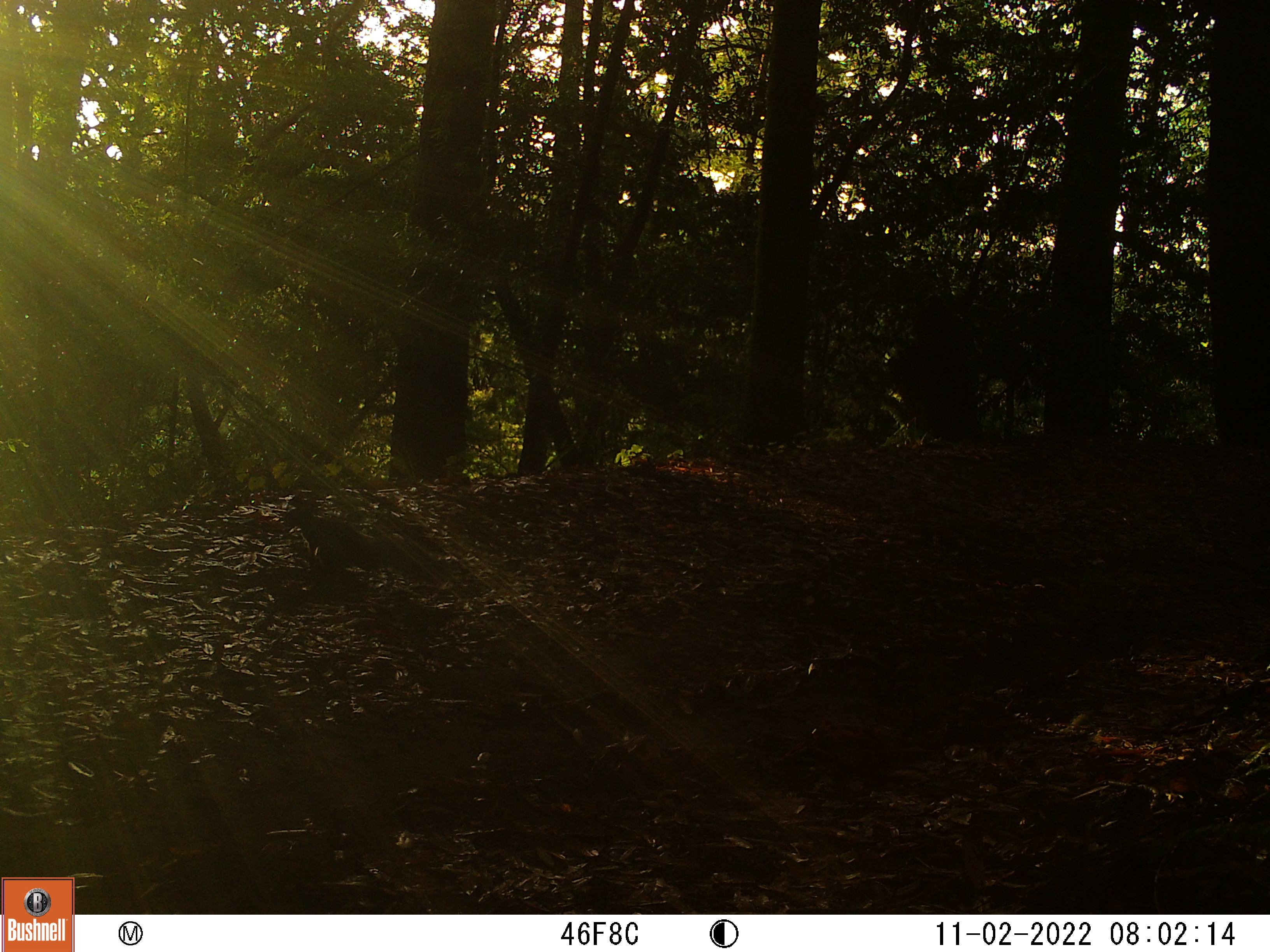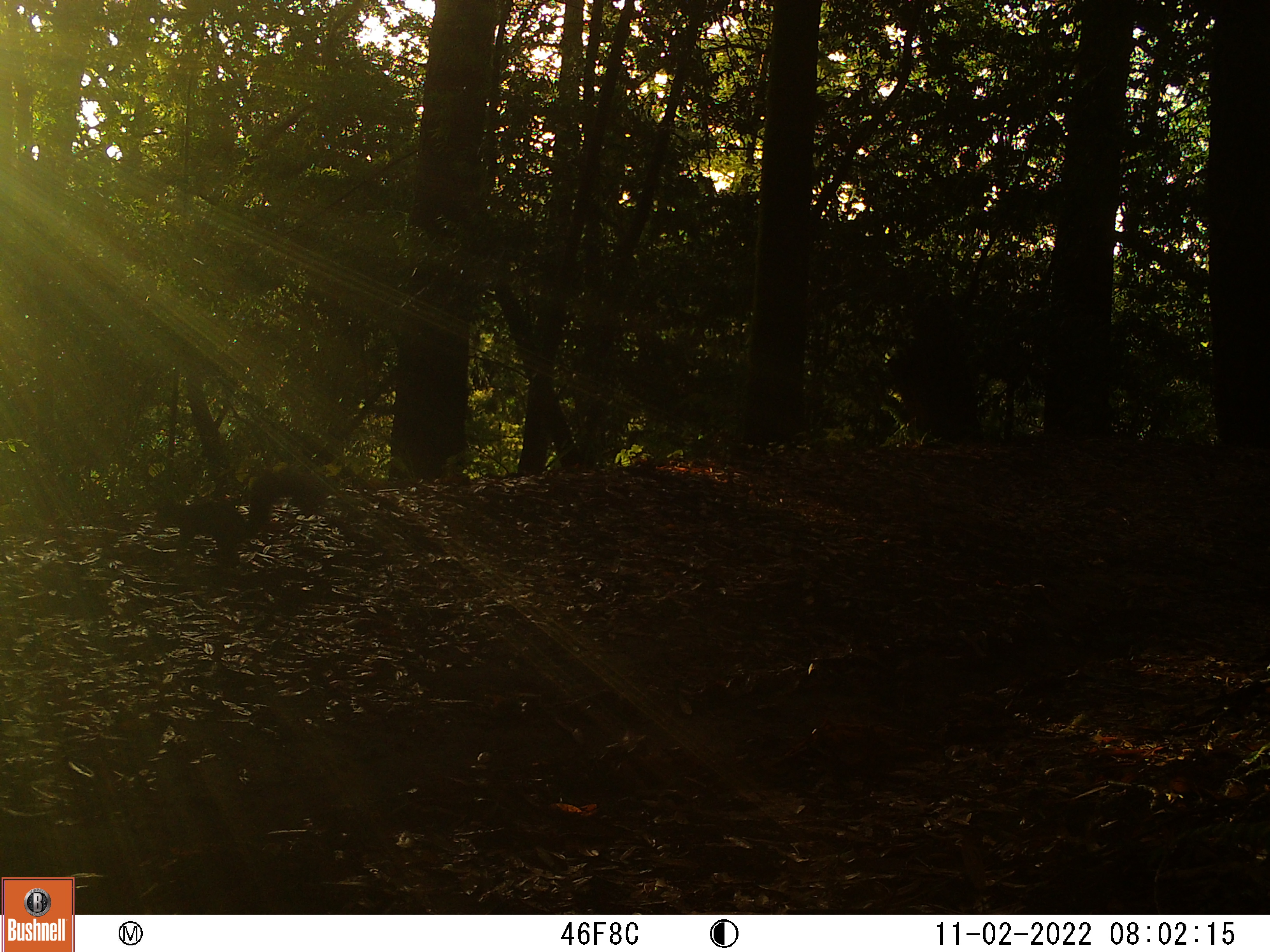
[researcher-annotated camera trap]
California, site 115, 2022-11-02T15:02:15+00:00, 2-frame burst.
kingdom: Animalia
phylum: Chordata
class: Mammalia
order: Rodentia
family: Sciuridae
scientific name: Sciuridae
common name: squirrel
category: unknown squirrel